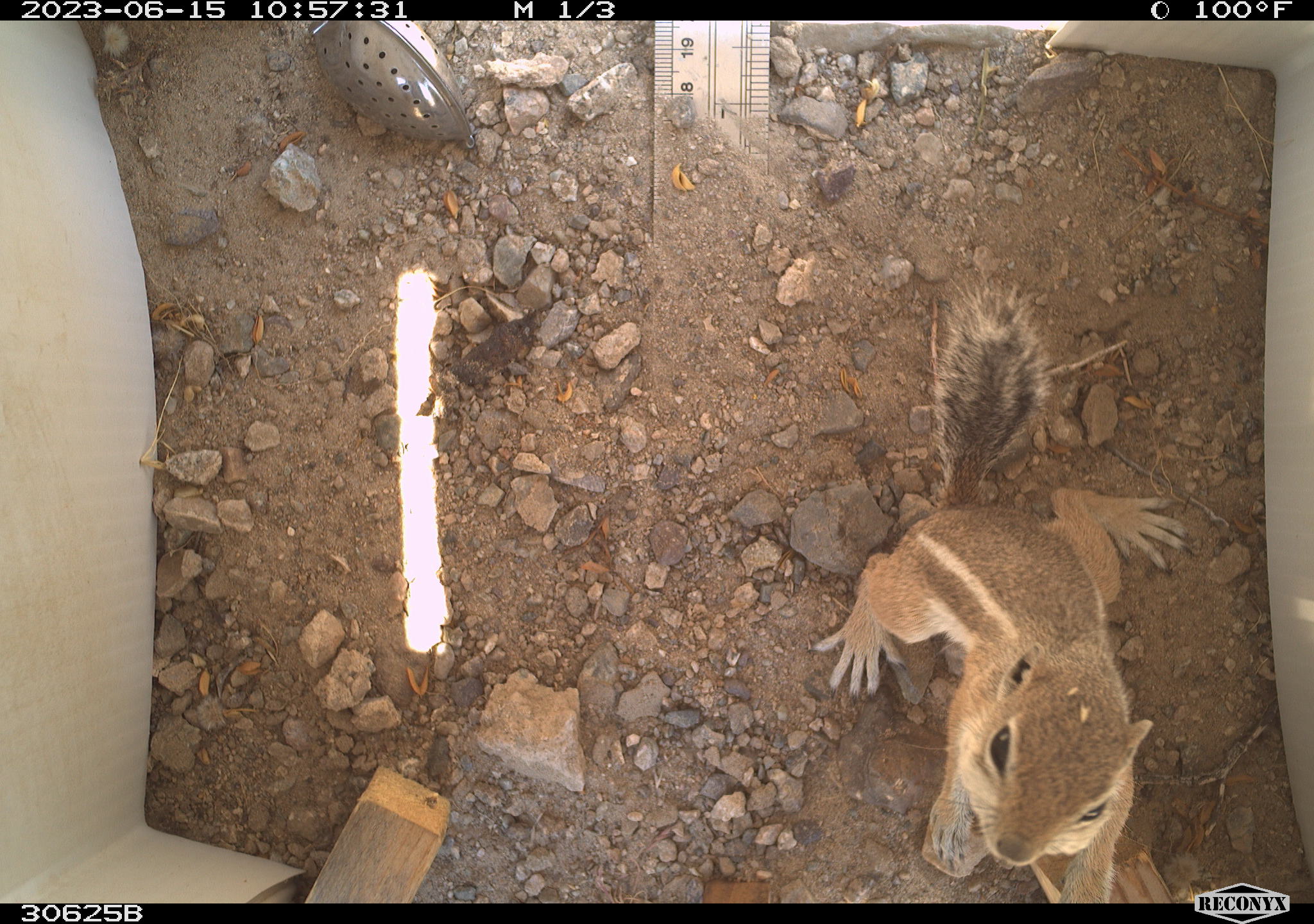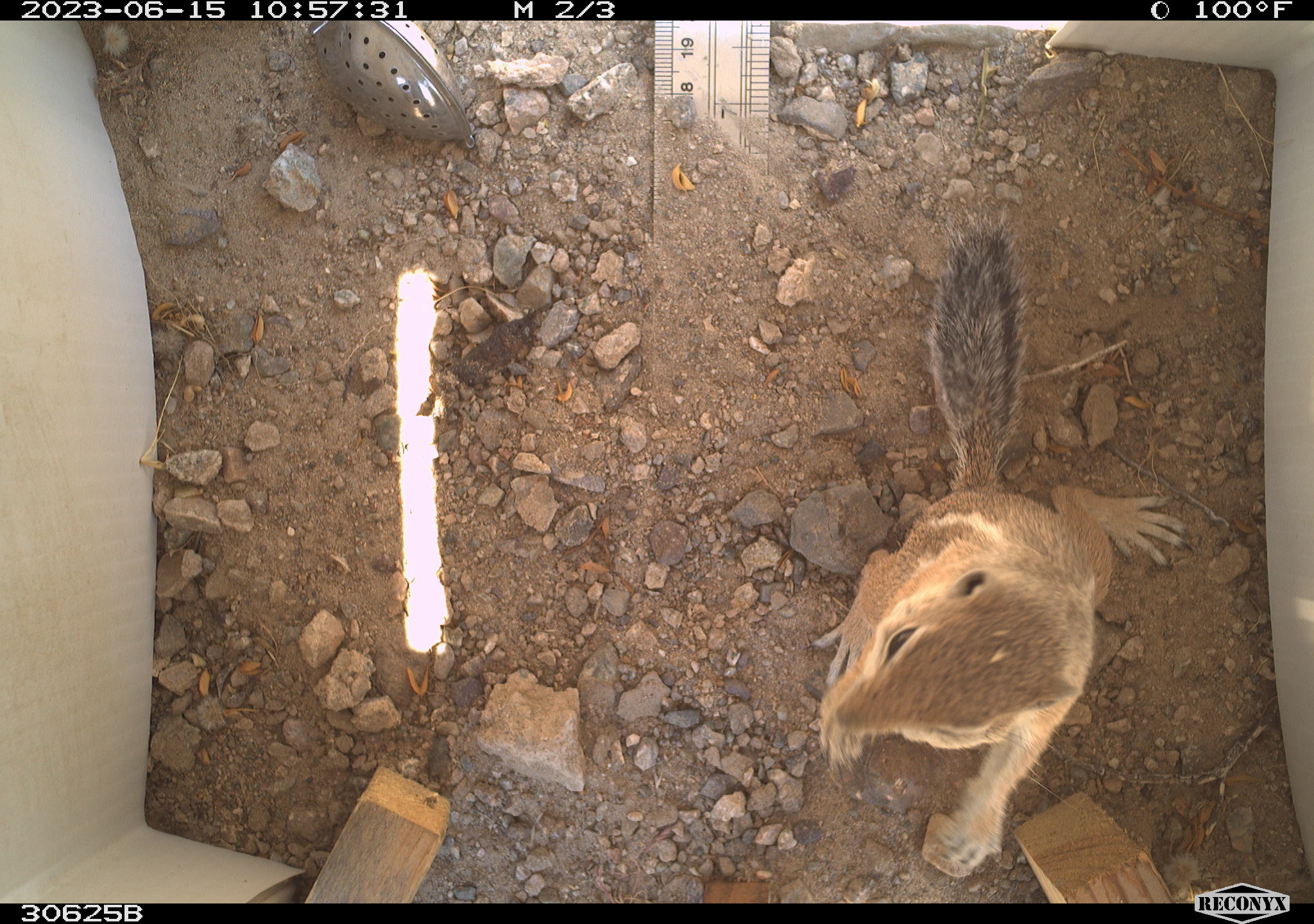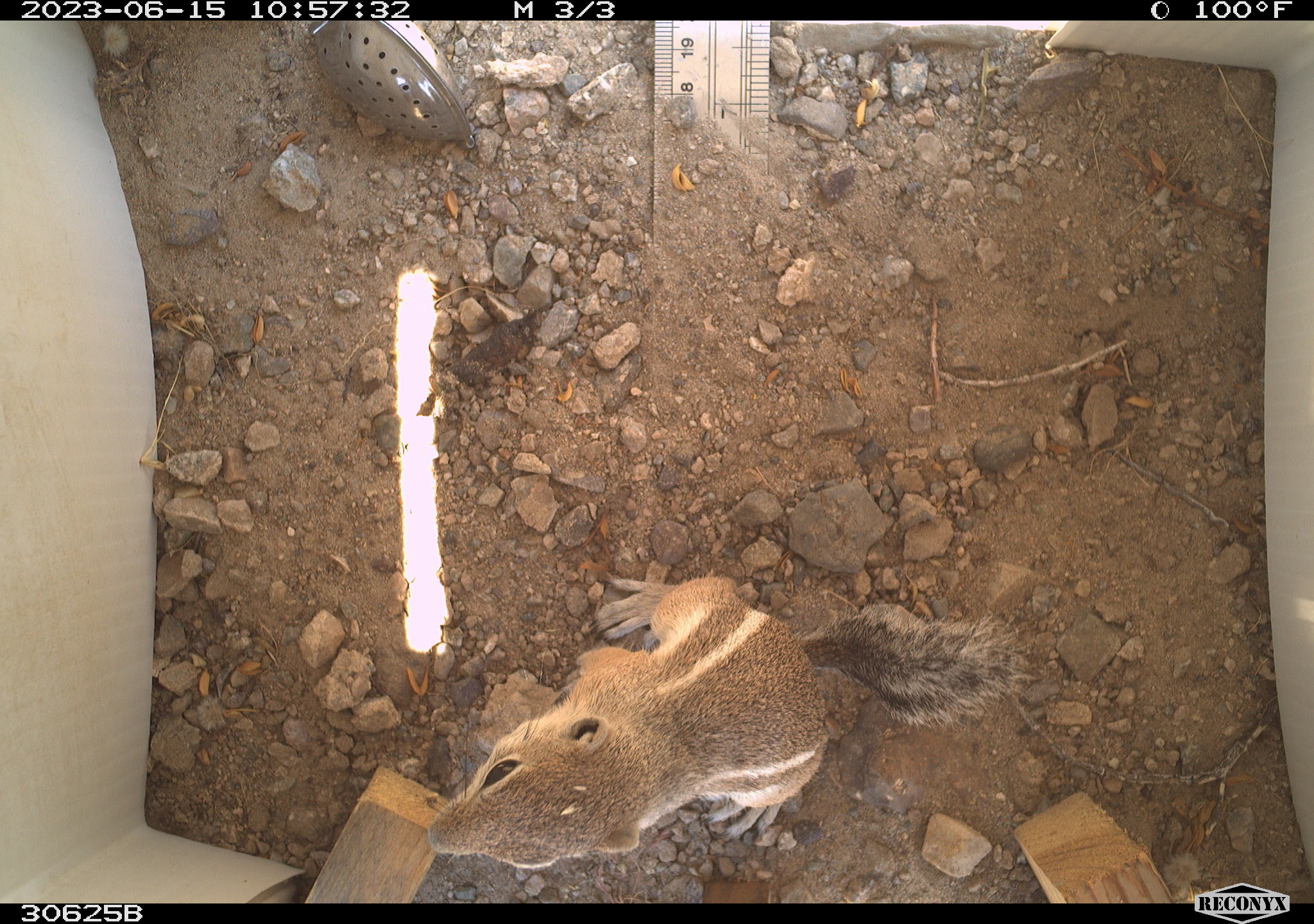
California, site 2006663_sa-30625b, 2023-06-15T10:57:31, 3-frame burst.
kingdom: Animalia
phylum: Chordata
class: Mammalia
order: Rodentia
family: Sciuridae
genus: Ammospermophilus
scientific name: Ammospermophilus leucurus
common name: white-tailed antelope squirrel